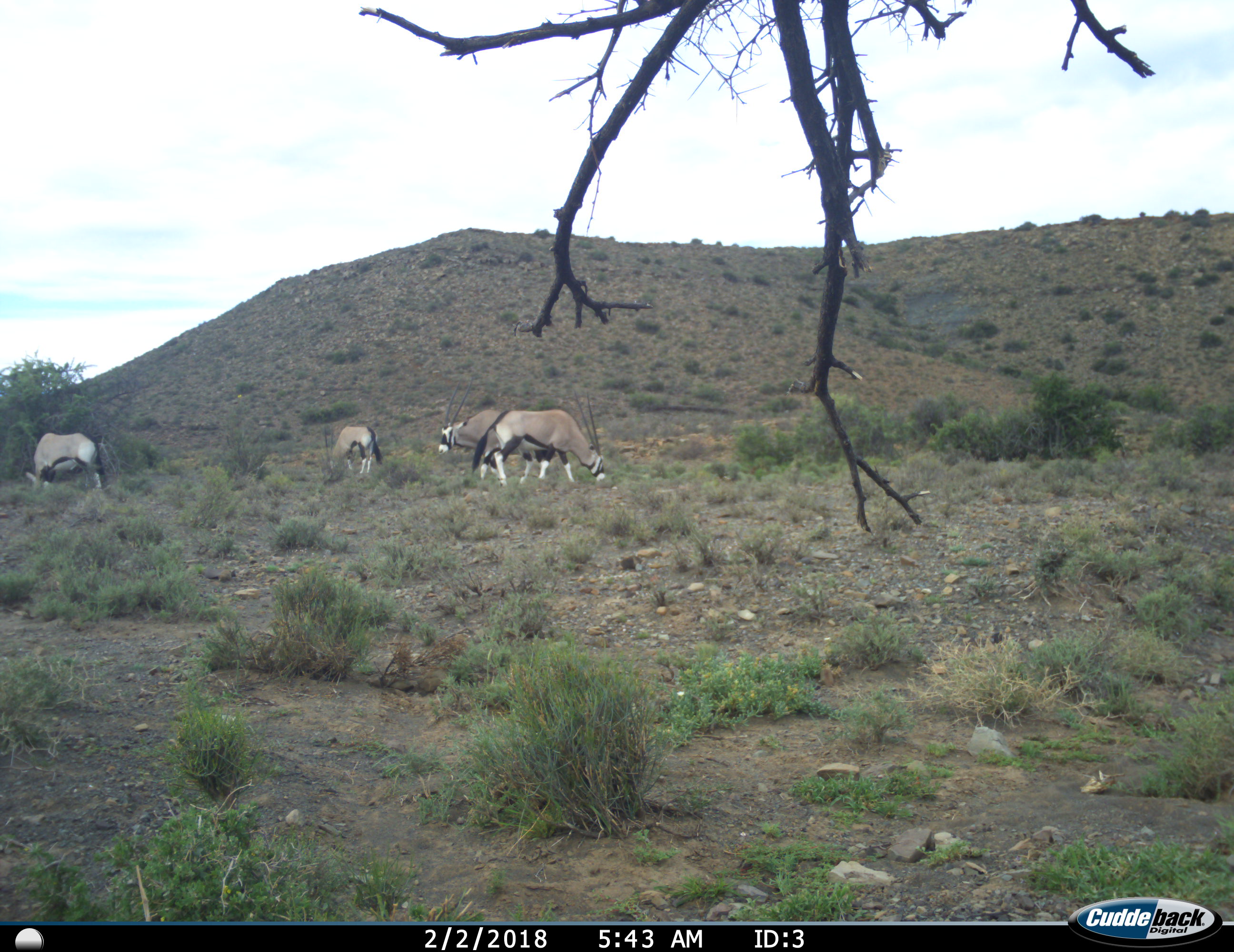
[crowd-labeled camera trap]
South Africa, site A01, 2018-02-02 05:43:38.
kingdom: Animalia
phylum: Chordata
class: Mammalia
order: Artiodactyla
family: Bovidae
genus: Oryx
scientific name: Oryx gazella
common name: gemsbok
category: gemsbokoryx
Gemsbokoryx (gemsbok) (Oryx gazella), count 4. Behavior (volunteer vote fractions): standing 30%, resting 0%, moving 0%, interacting 0%. Young present (vote fraction): 0%. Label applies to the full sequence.